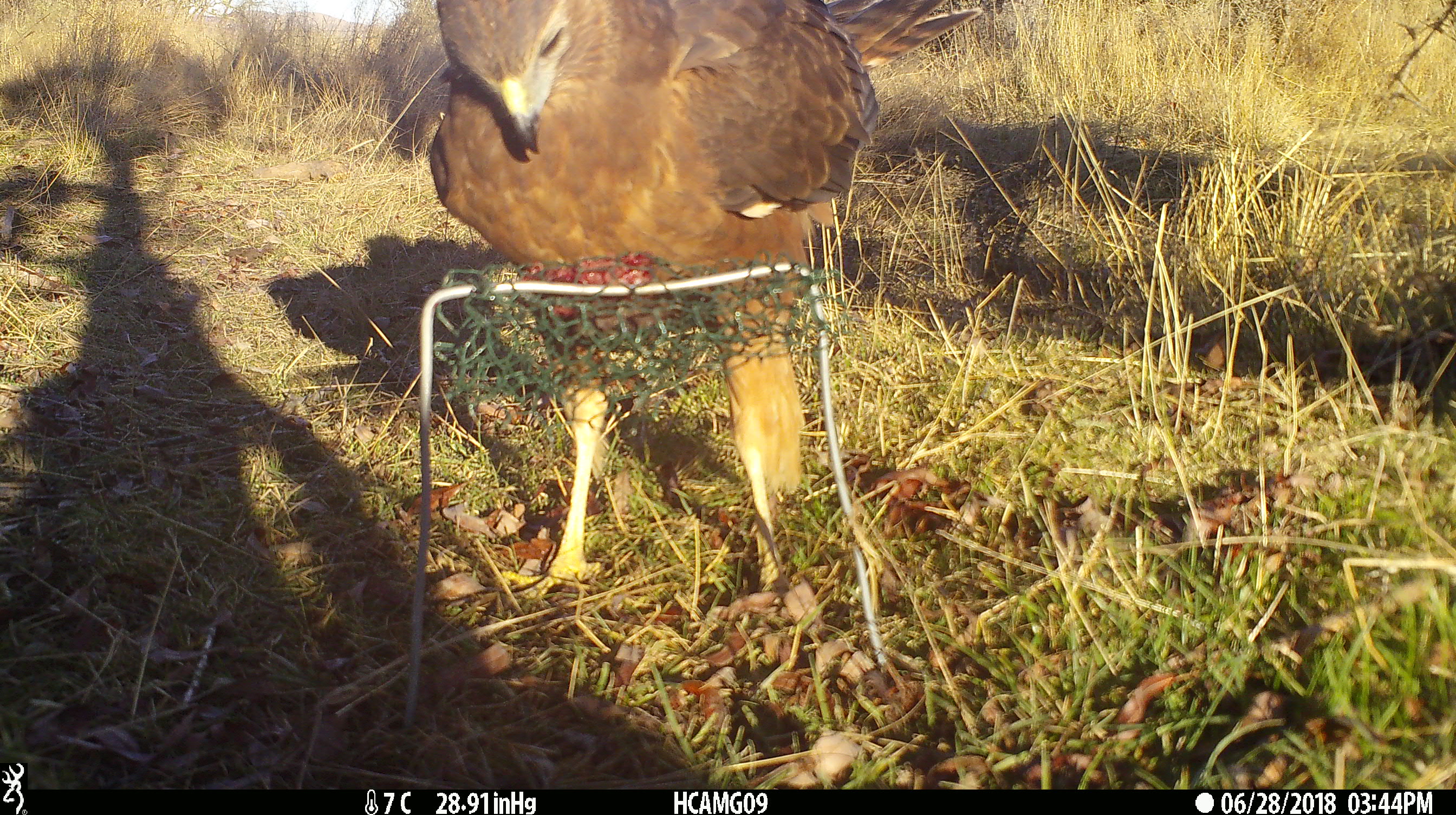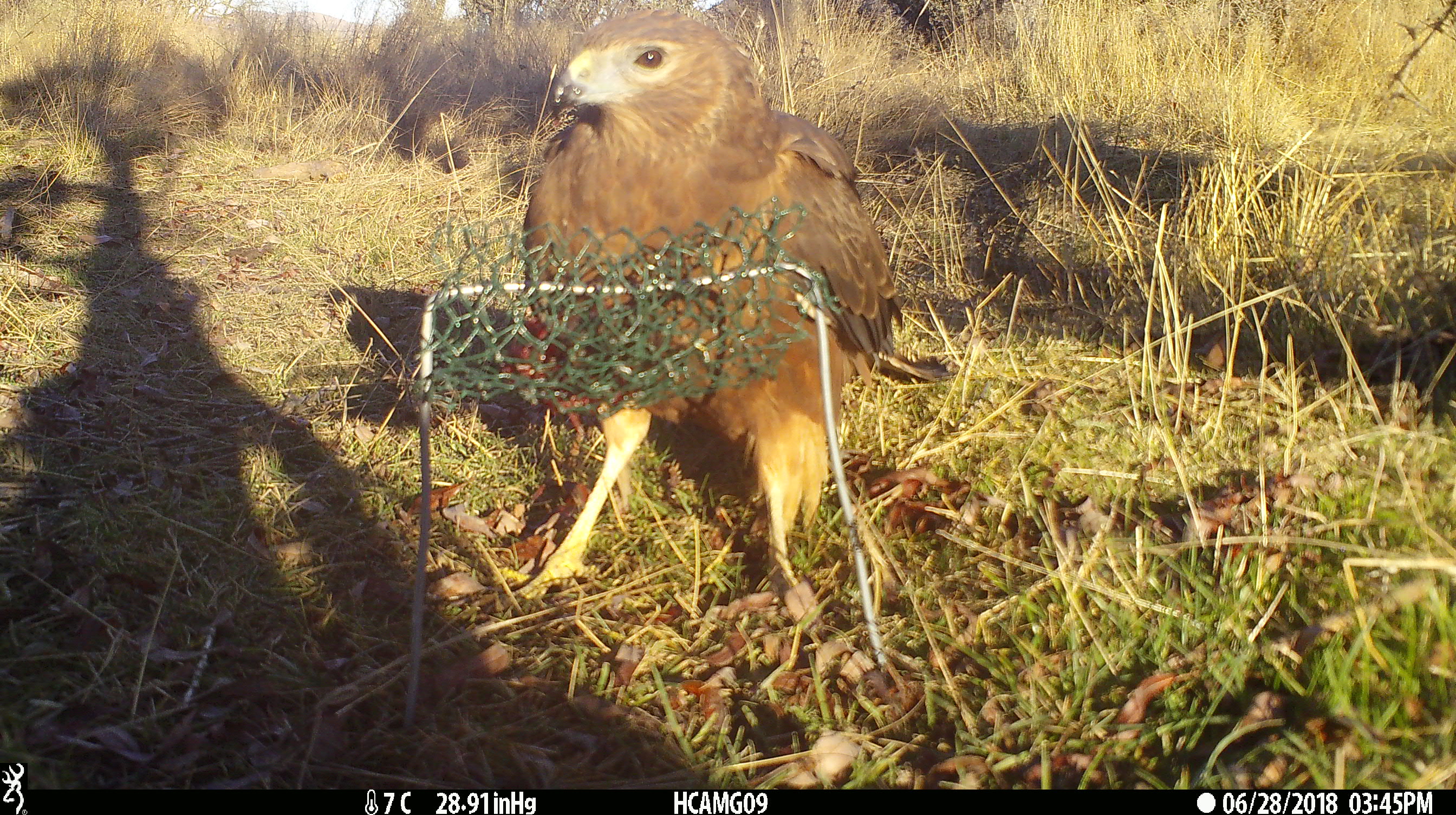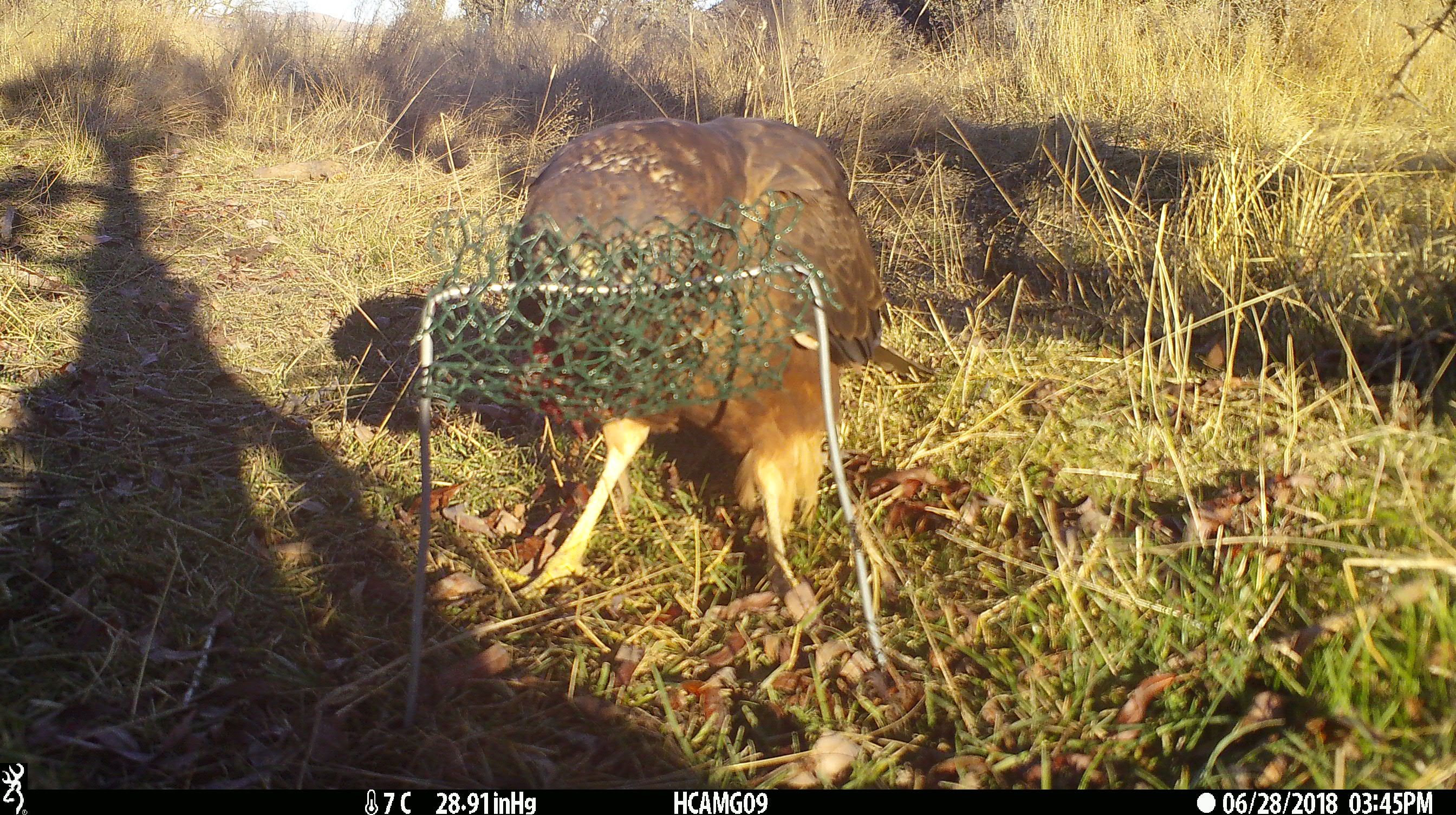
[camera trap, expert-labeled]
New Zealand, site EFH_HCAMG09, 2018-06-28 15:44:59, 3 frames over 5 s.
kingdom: Animalia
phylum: Chordata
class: Aves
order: Accipitriformes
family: Accipitridae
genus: Circus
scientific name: Circus approximans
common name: swamp harrier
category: harrier